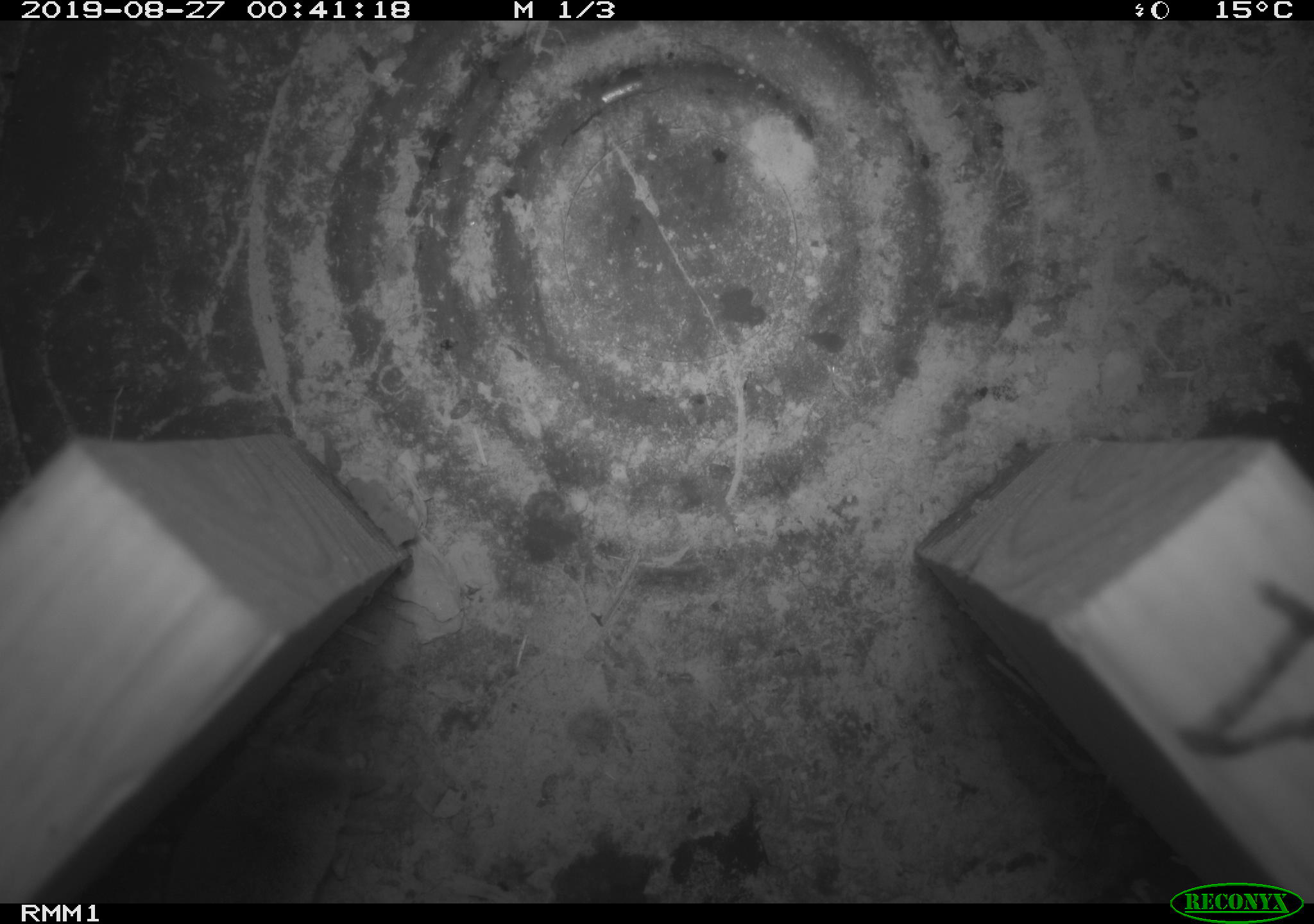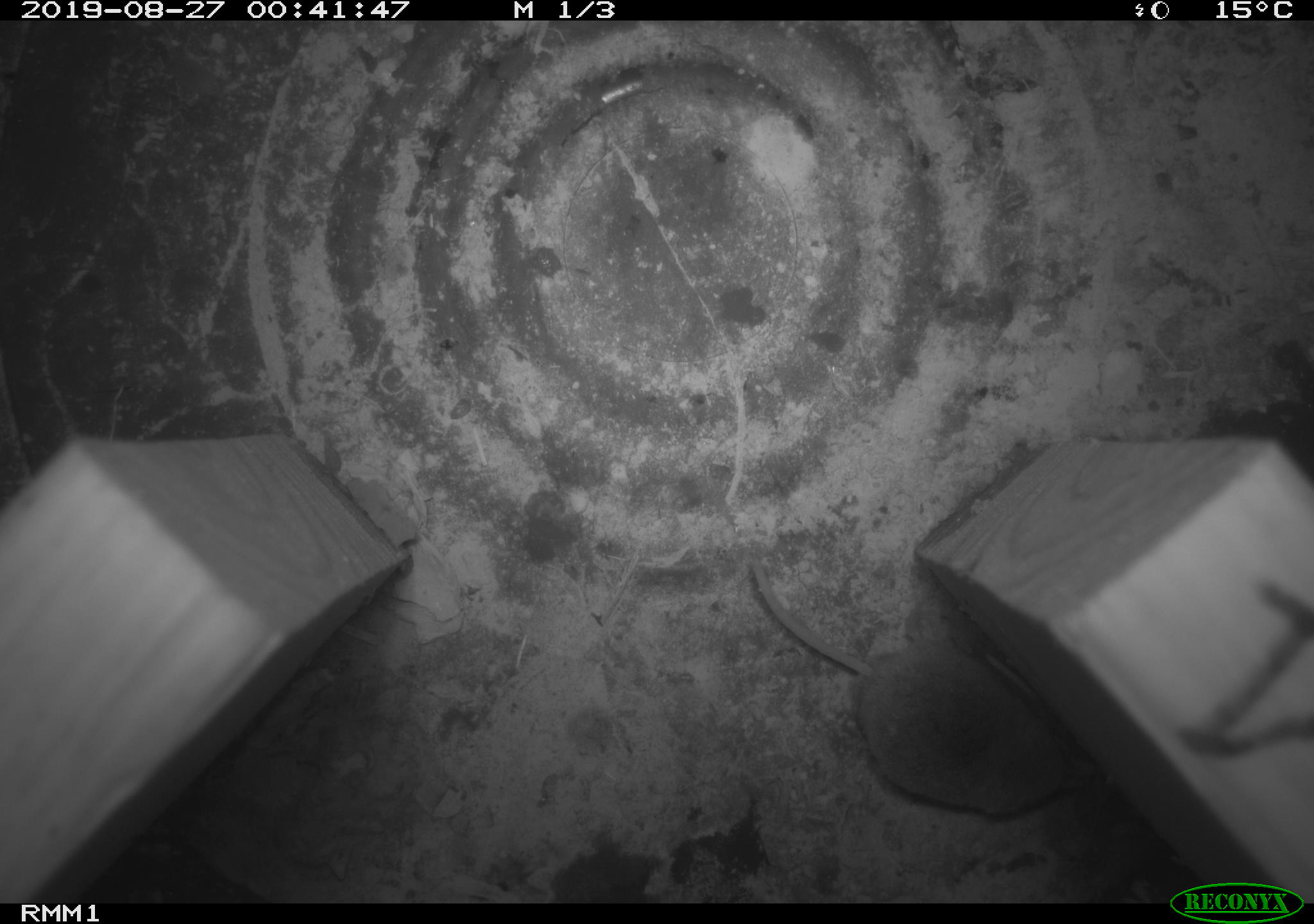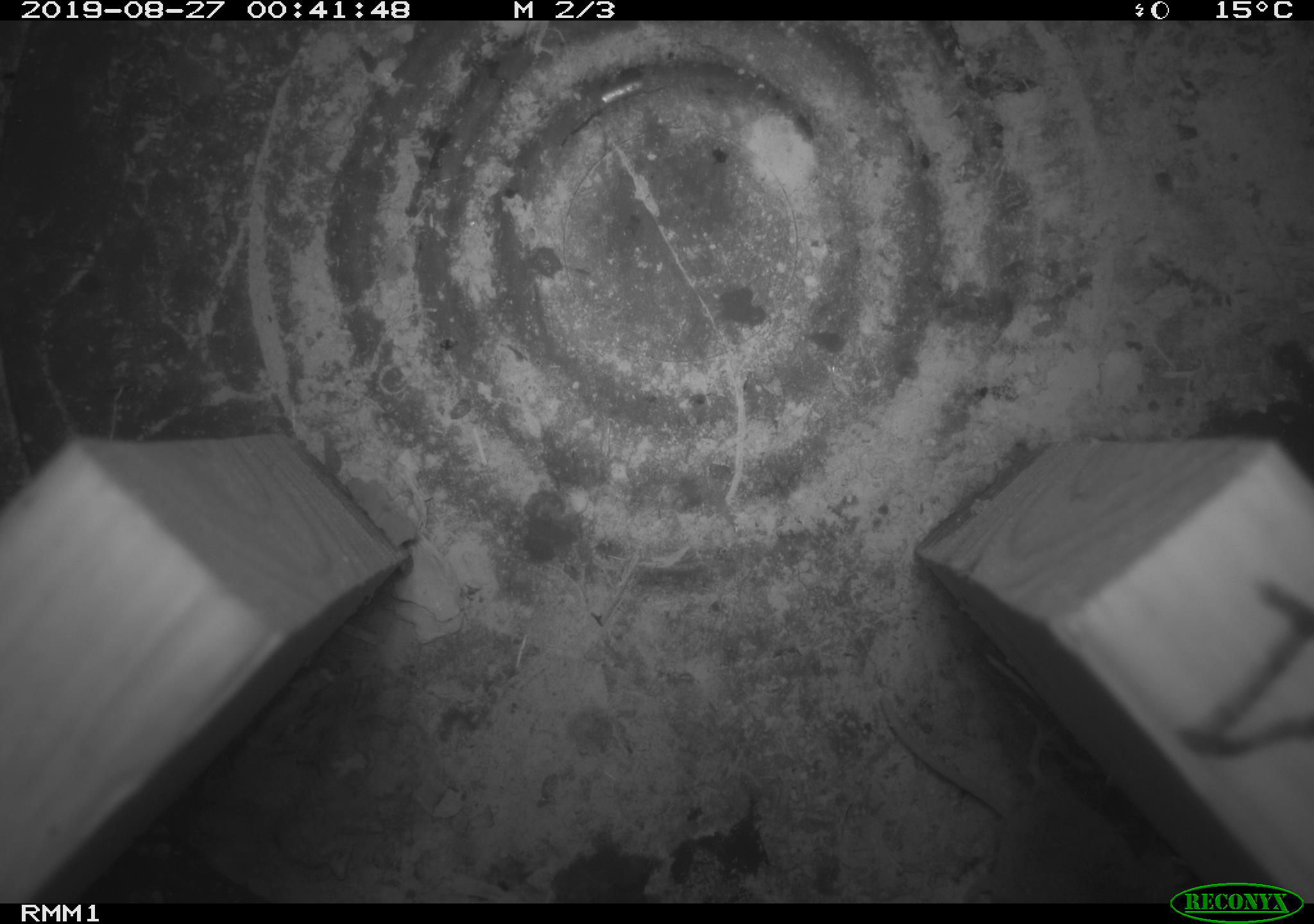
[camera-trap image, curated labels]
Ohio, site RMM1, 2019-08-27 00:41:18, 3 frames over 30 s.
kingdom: Animalia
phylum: Chordata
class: Mammalia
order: Eulipotyphla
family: Soricidae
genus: Sorex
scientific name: Sorex cinereus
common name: masked shrew